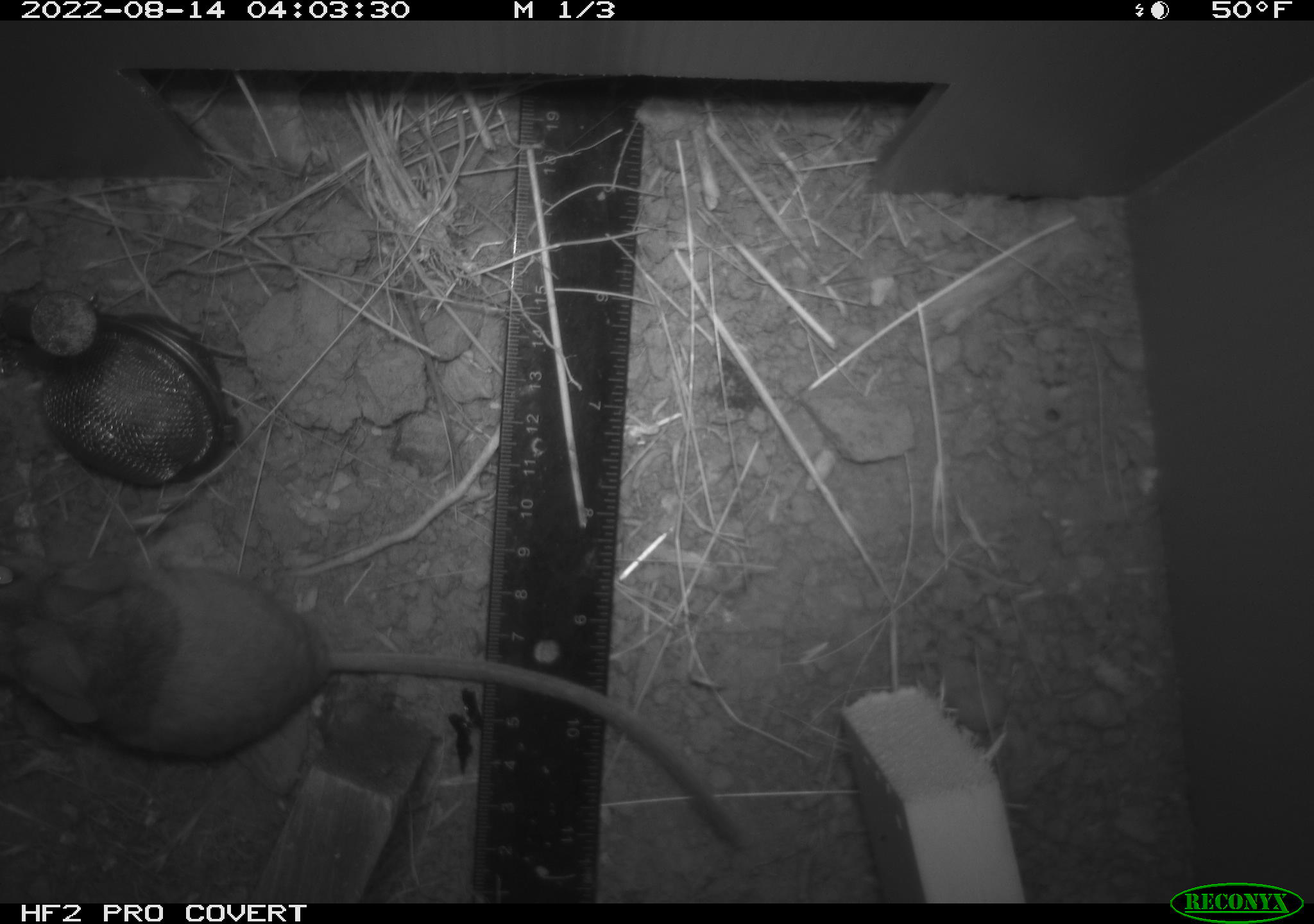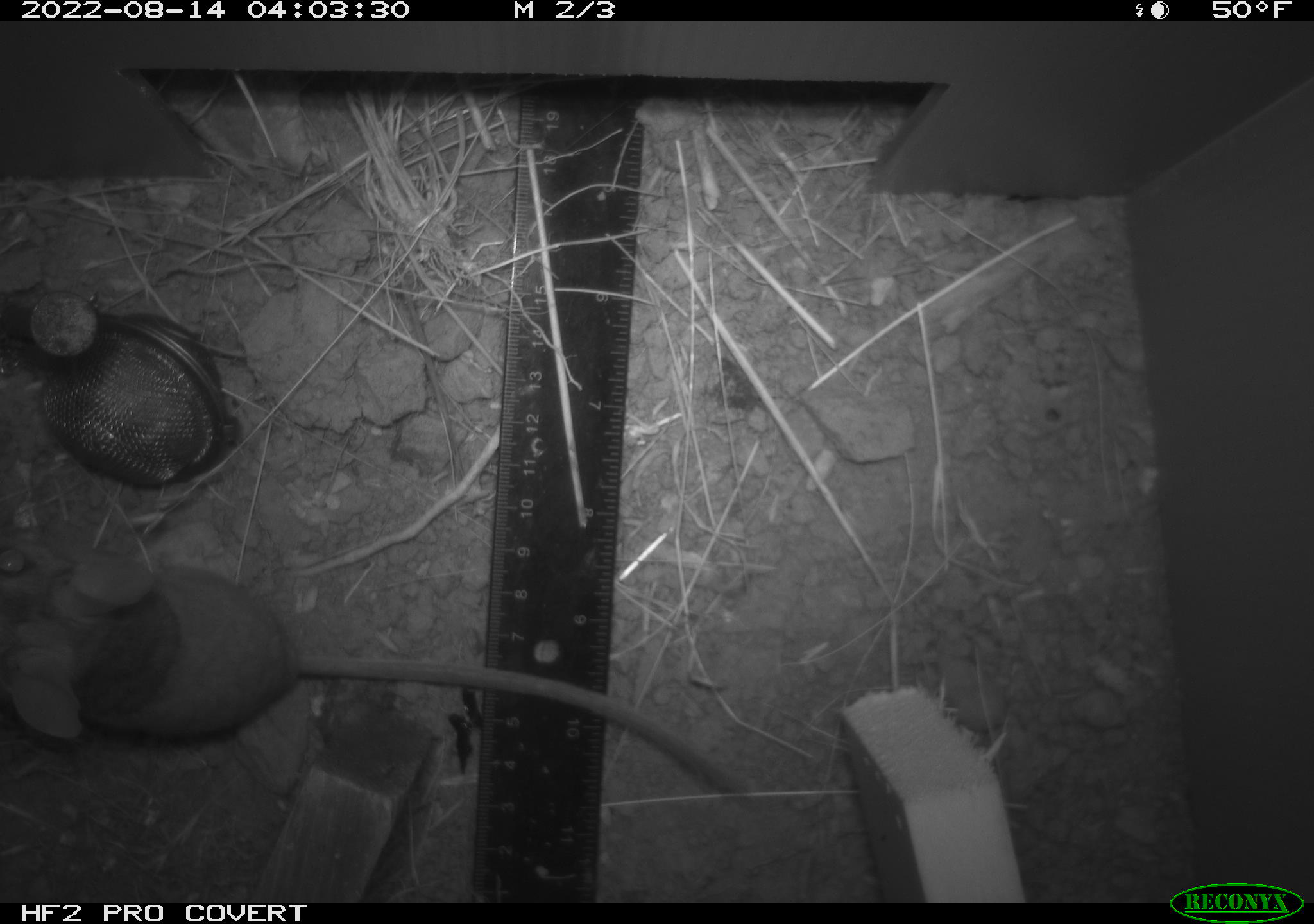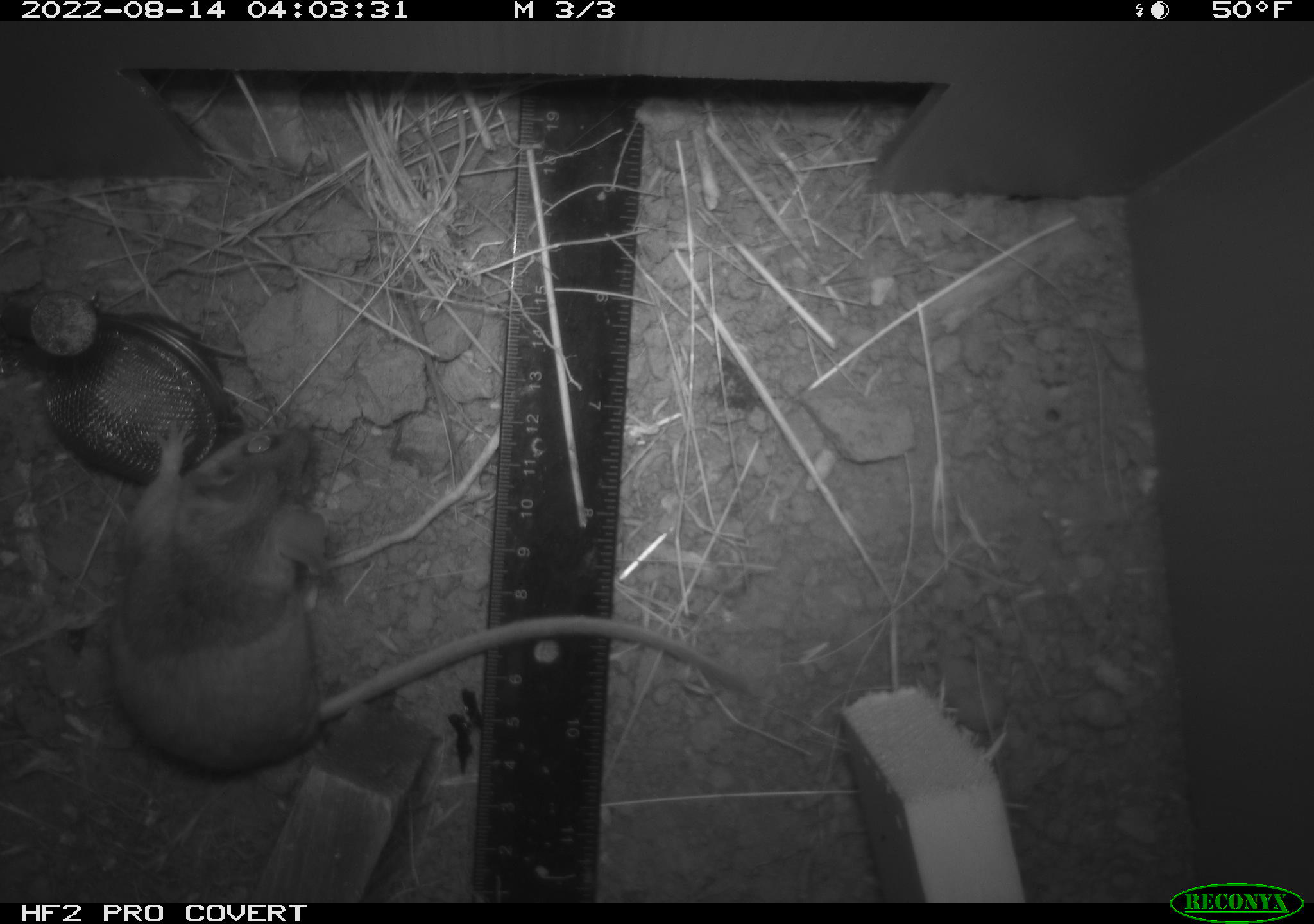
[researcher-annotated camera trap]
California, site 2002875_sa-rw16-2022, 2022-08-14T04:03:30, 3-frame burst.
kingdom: Animalia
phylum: Chordata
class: Mammalia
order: Rodentia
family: Cricetidae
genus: Neotoma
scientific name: Neotoma fuscipes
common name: dusky-footed woodrat